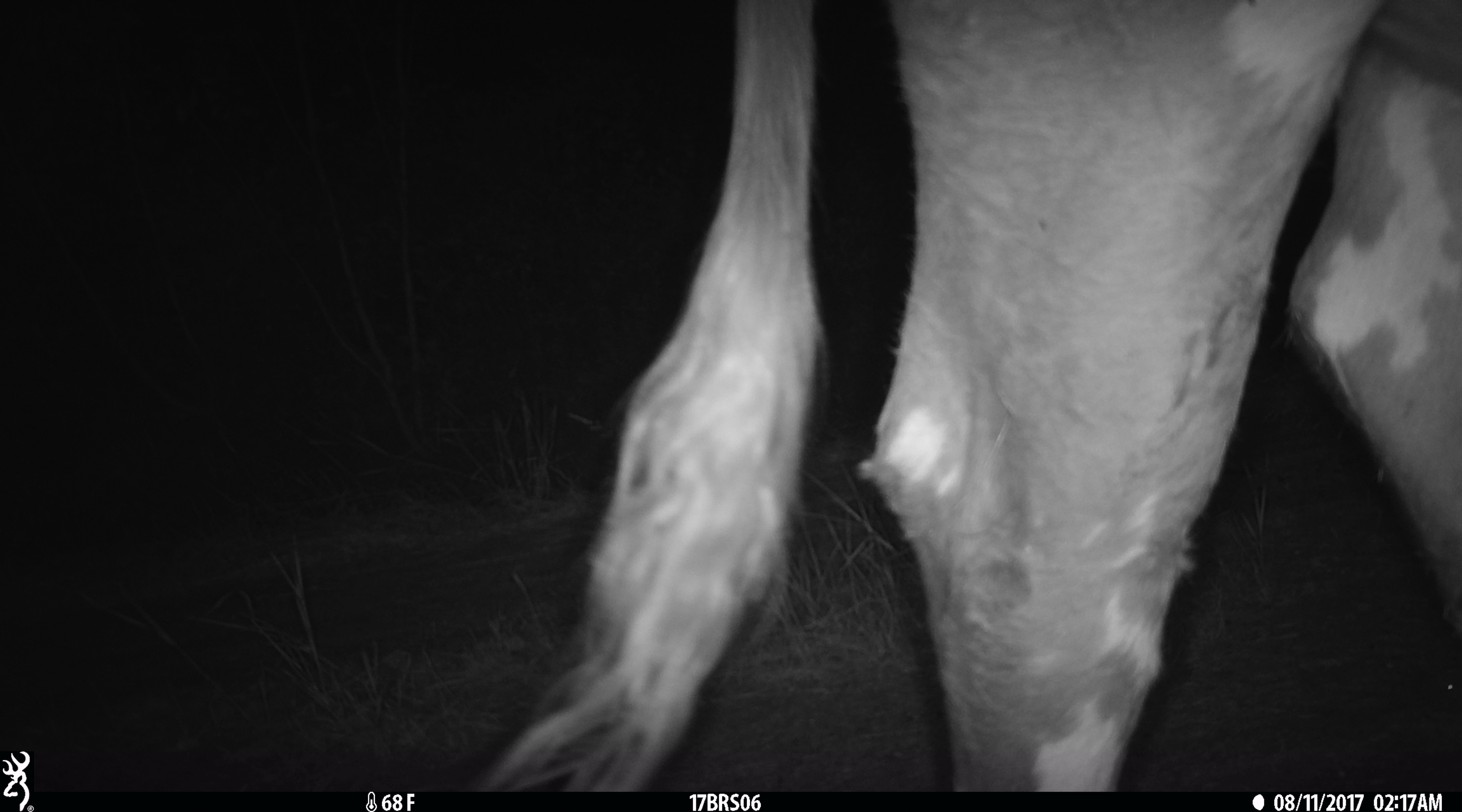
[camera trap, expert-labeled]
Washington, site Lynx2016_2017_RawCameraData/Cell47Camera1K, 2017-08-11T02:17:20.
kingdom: Animalia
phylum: Chordata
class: Mammalia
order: Artiodactyla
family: Bovidae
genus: Bos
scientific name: Bos taurus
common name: domestic cattle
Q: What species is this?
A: Domestic cattle (Bos taurus).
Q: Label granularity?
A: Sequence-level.